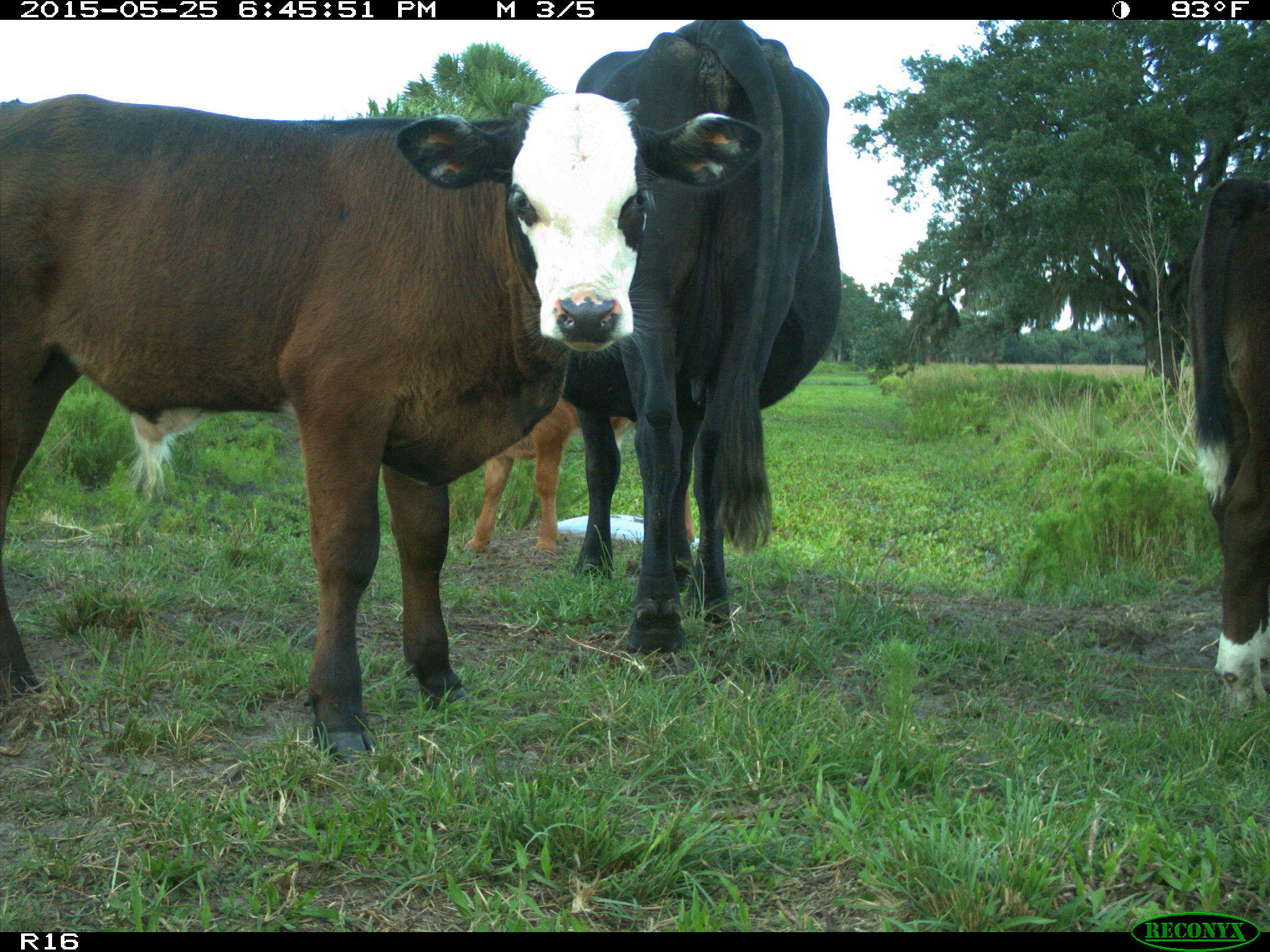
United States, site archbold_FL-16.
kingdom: Animalia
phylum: Chordata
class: Mammalia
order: Artiodactyla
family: Bovidae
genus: Bos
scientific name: Bos taurus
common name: domestic cow